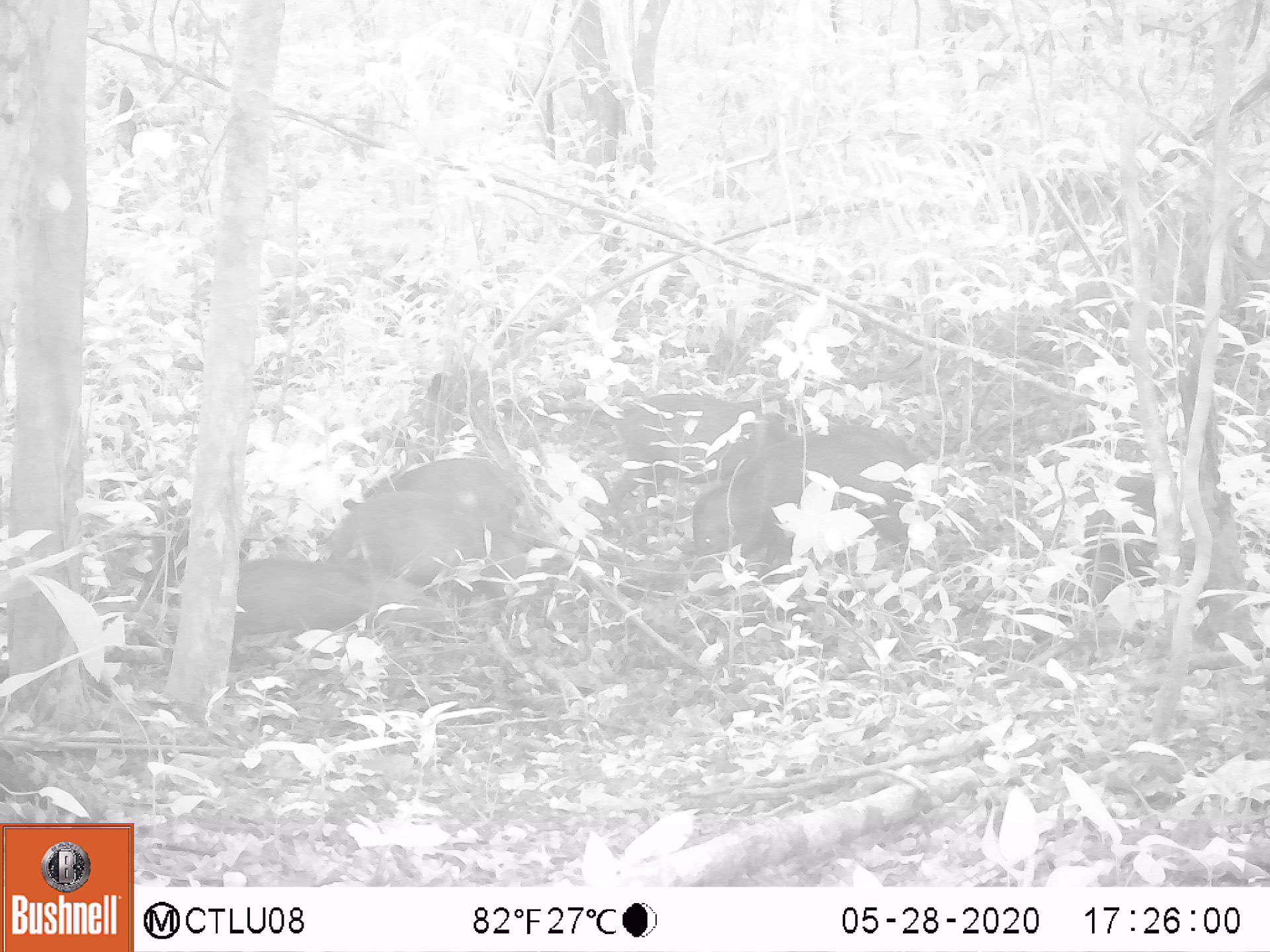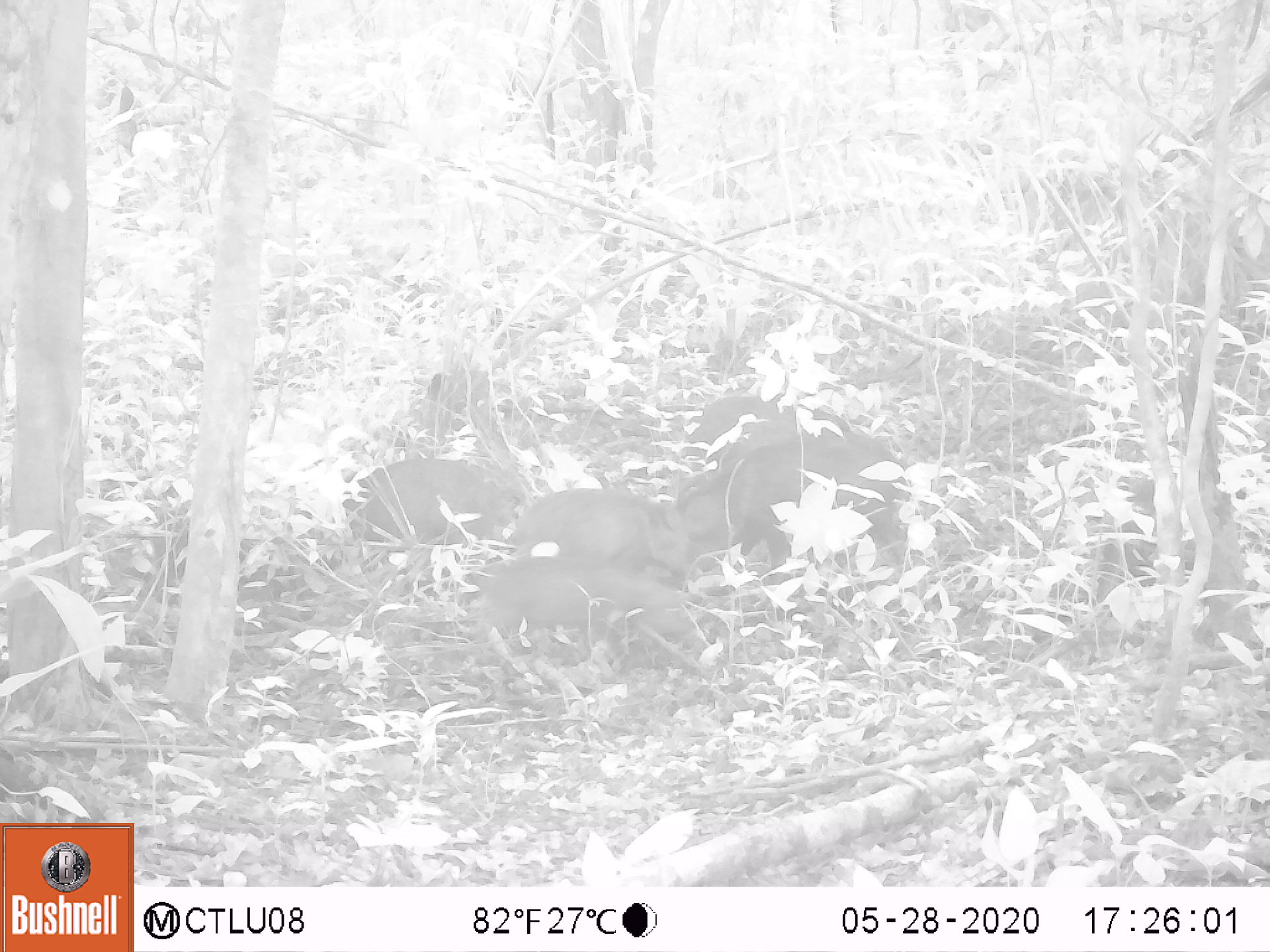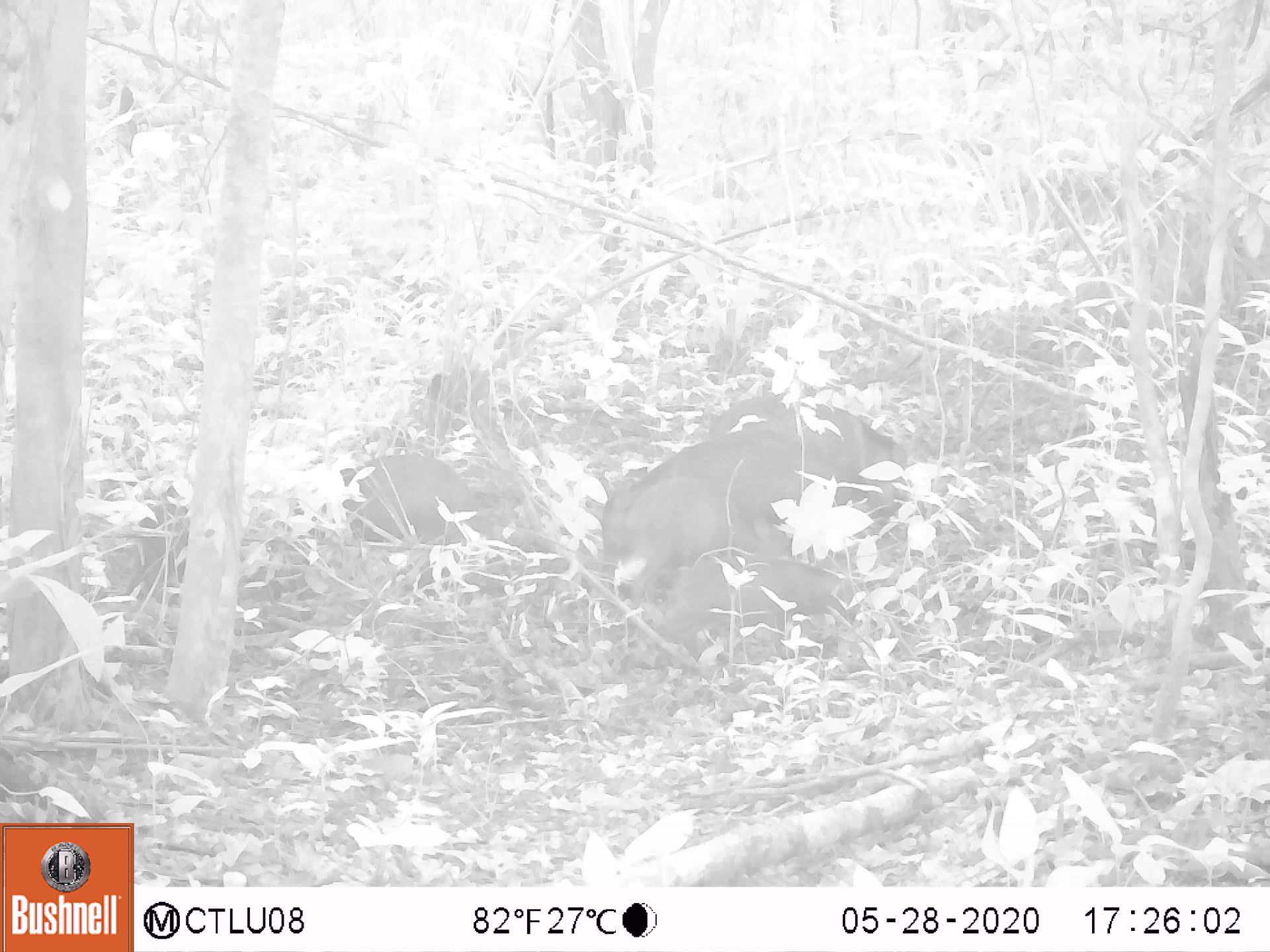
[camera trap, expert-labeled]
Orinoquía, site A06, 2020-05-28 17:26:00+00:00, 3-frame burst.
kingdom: Animalia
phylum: Chordata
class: Mammalia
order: Artiodactyla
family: Tayassuidae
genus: Pecari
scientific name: Pecari tajacu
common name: collared peccary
Collared peccary (Pecari tajacu).